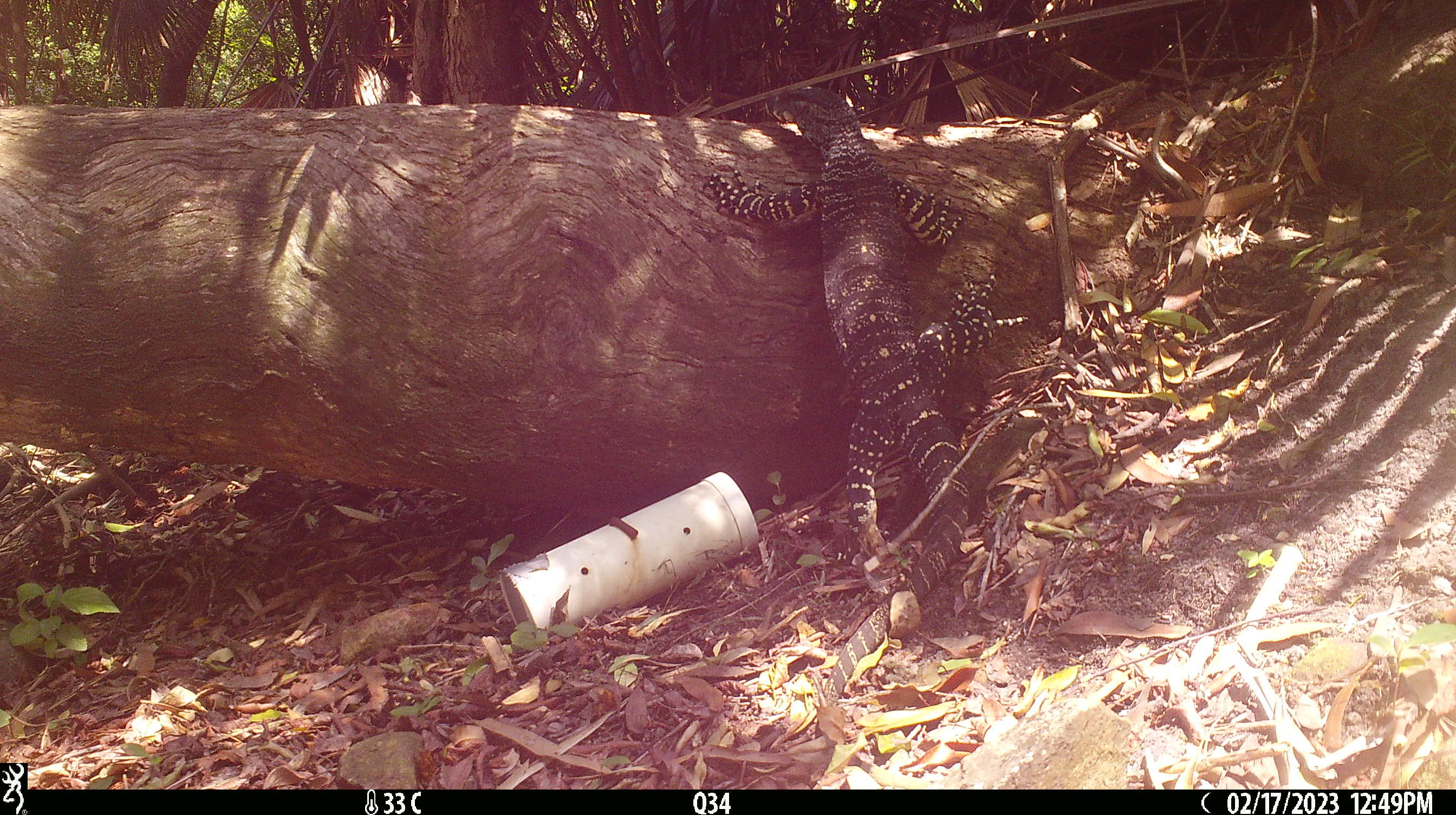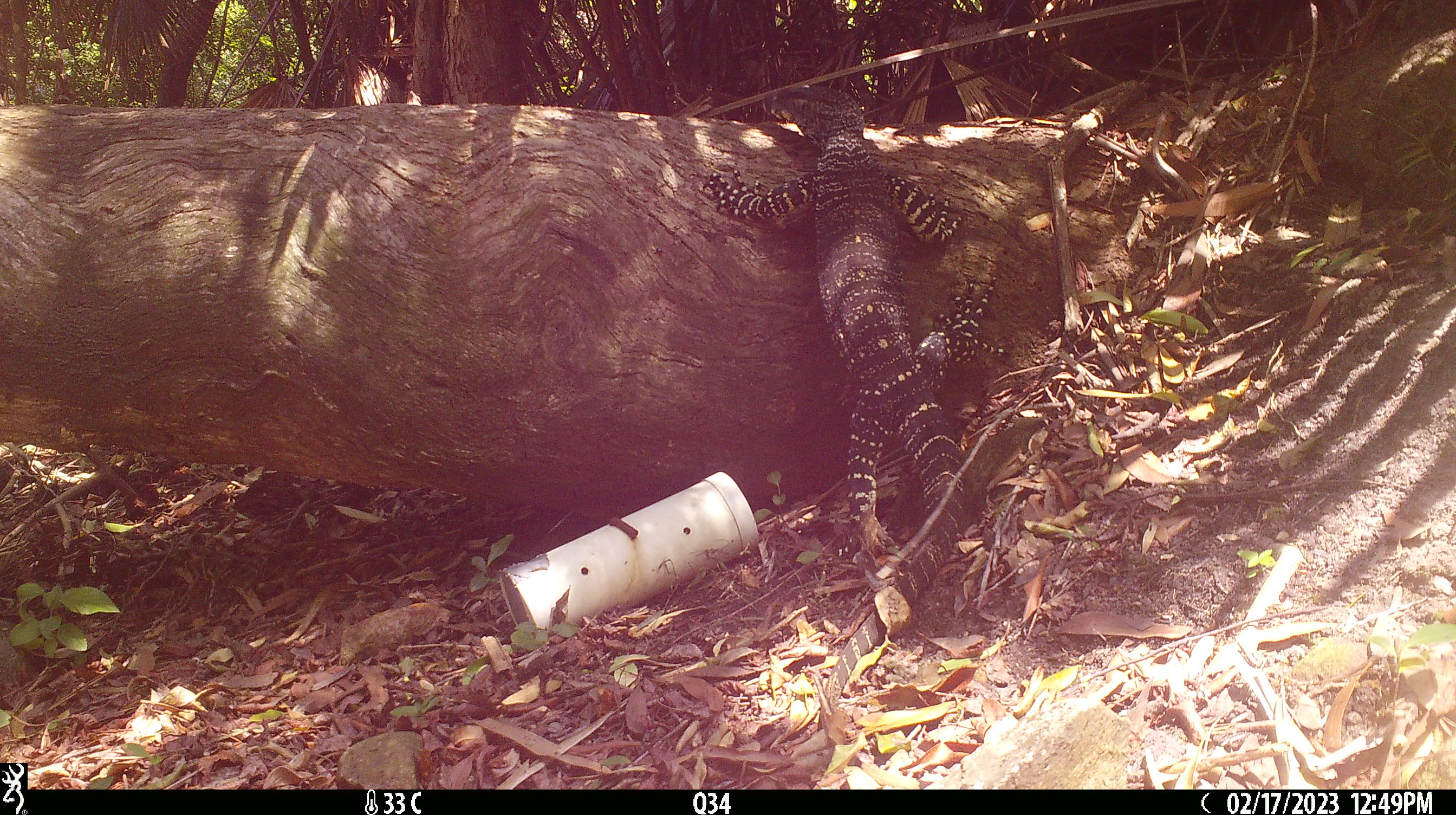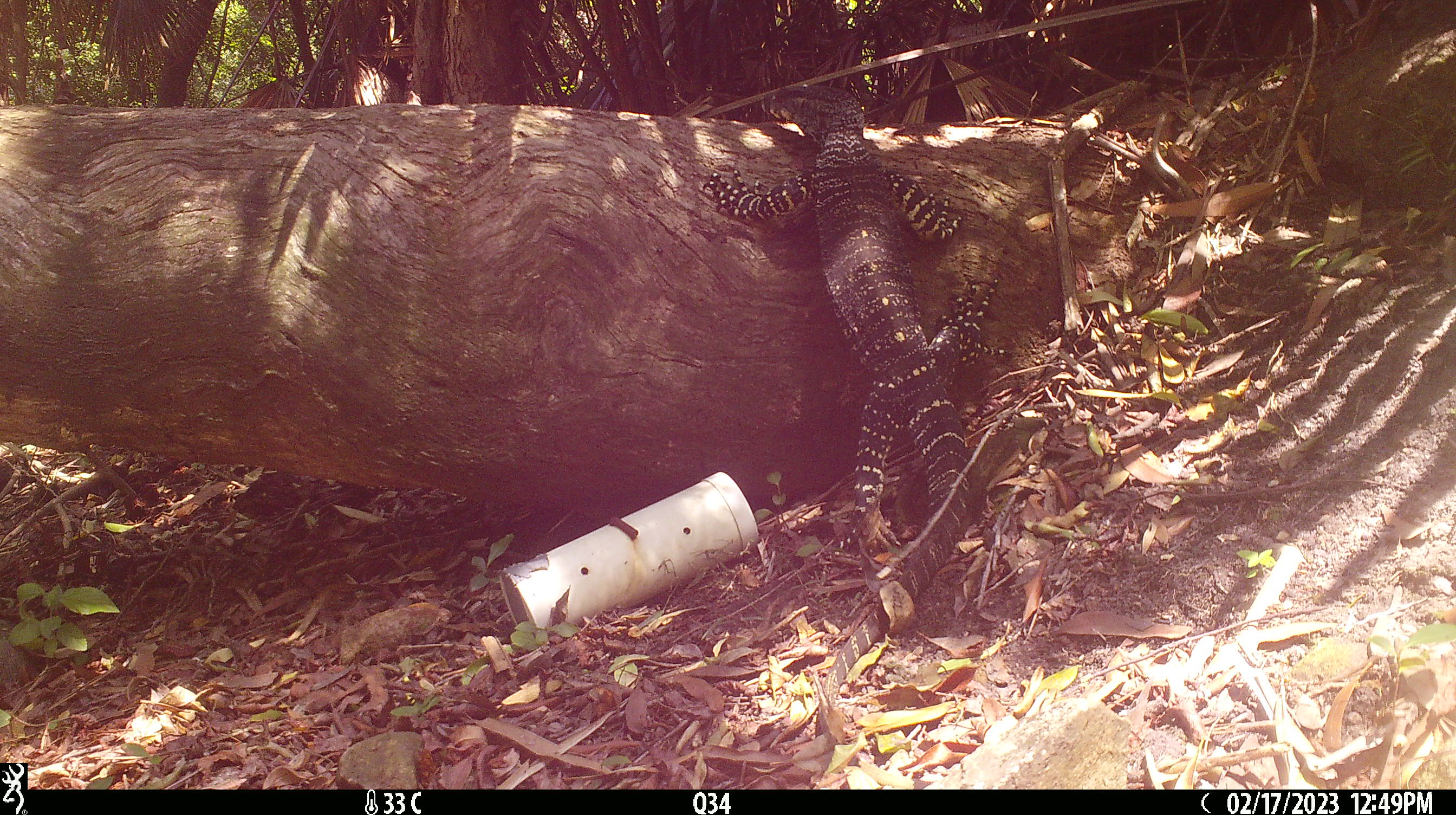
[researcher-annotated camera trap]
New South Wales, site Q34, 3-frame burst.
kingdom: Animalia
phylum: Chordata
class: Reptilia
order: Squamata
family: Varanidae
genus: Varanus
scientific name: Varanus varius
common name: lace monitor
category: goanna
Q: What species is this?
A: Goanna (lace monitor) (Varanus varius).